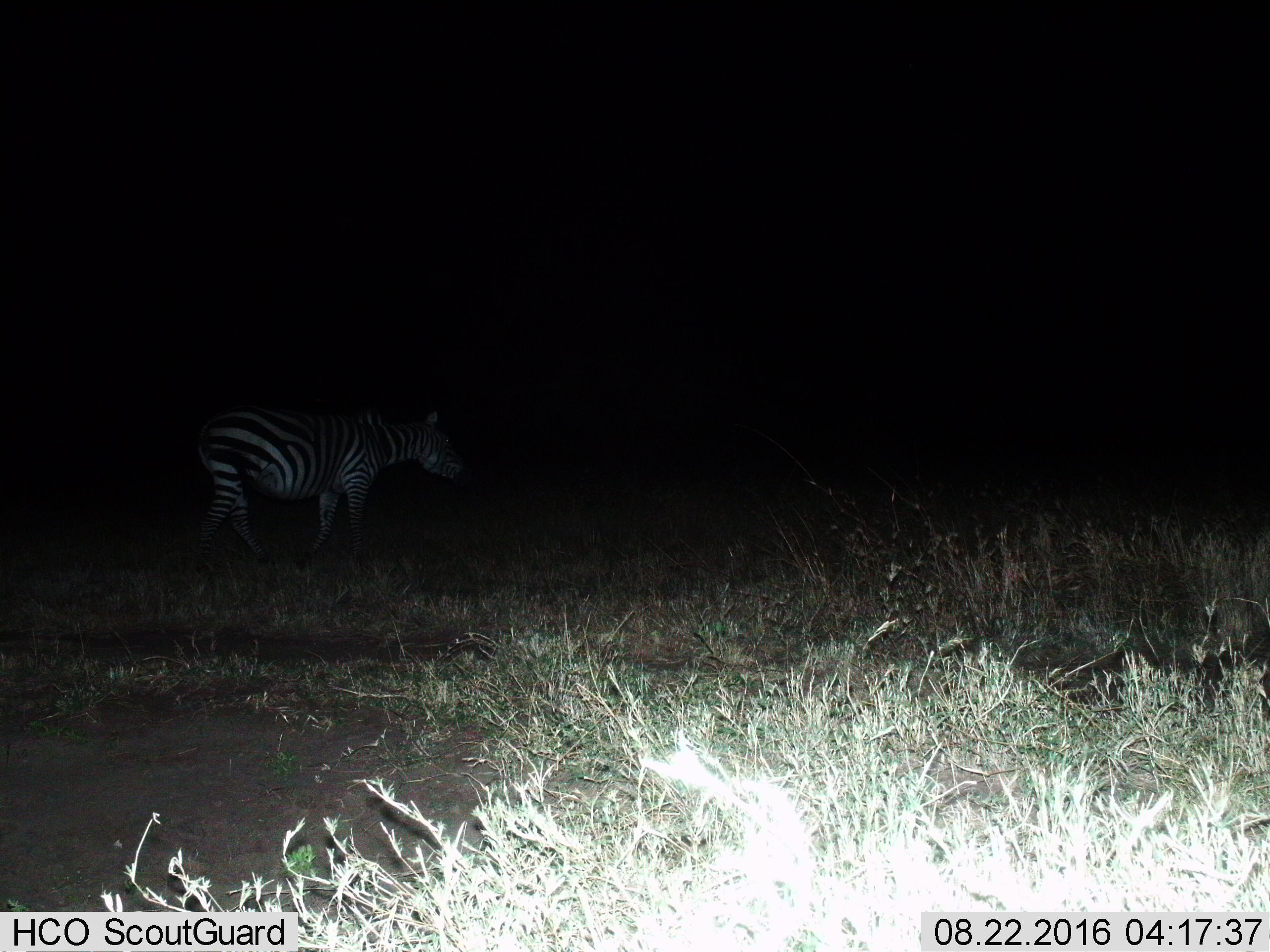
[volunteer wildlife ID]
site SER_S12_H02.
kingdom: Animalia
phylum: Chordata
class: Mammalia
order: Perissodactyla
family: Equidae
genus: Equus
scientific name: Equus quagga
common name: plains zebra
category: zebraplains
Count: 1.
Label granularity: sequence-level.